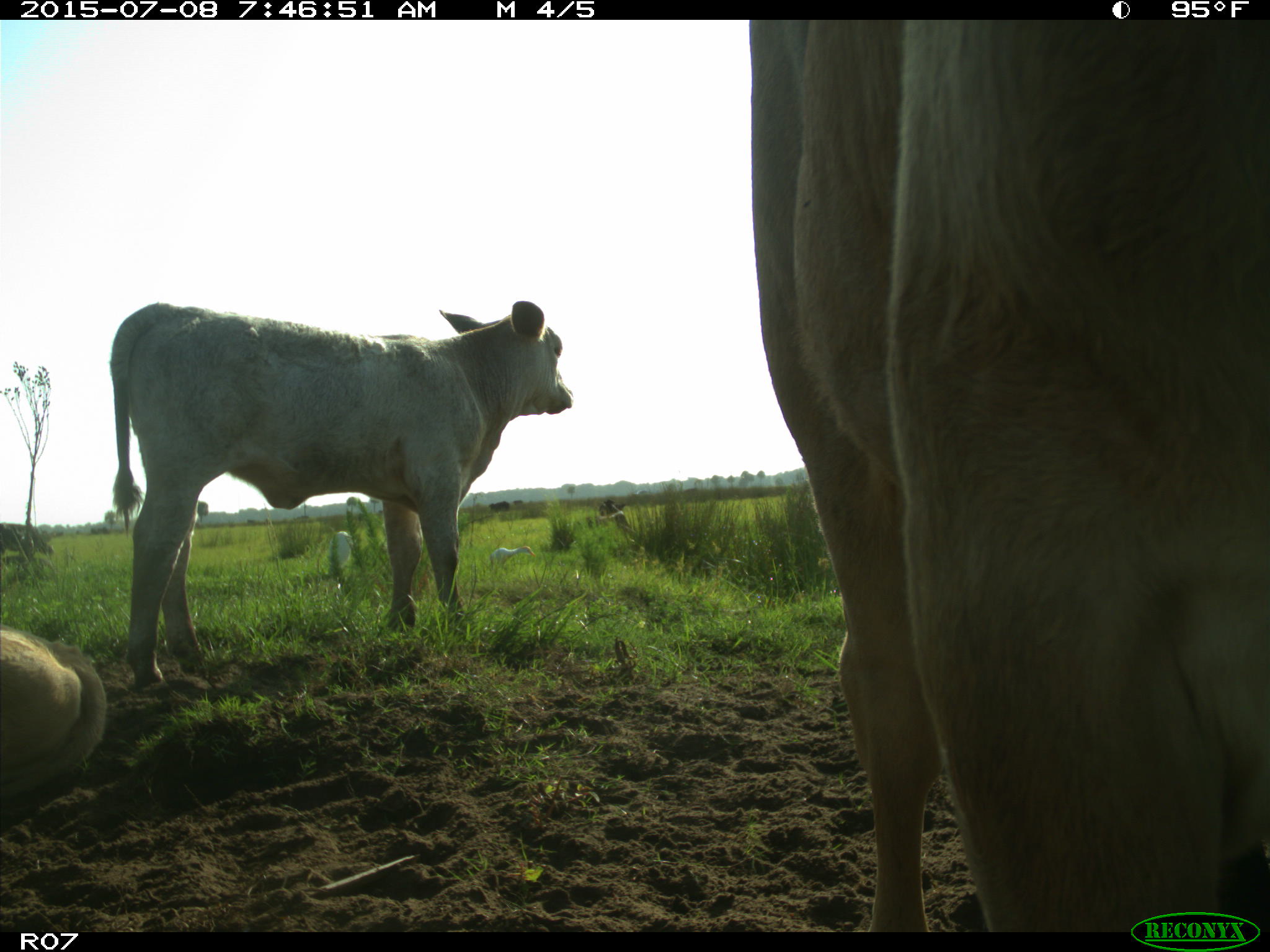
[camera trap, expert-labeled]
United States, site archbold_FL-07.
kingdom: Animalia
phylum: Chordata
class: Mammalia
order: Artiodactyla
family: Bovidae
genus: Bos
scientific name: Bos taurus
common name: domestic cow